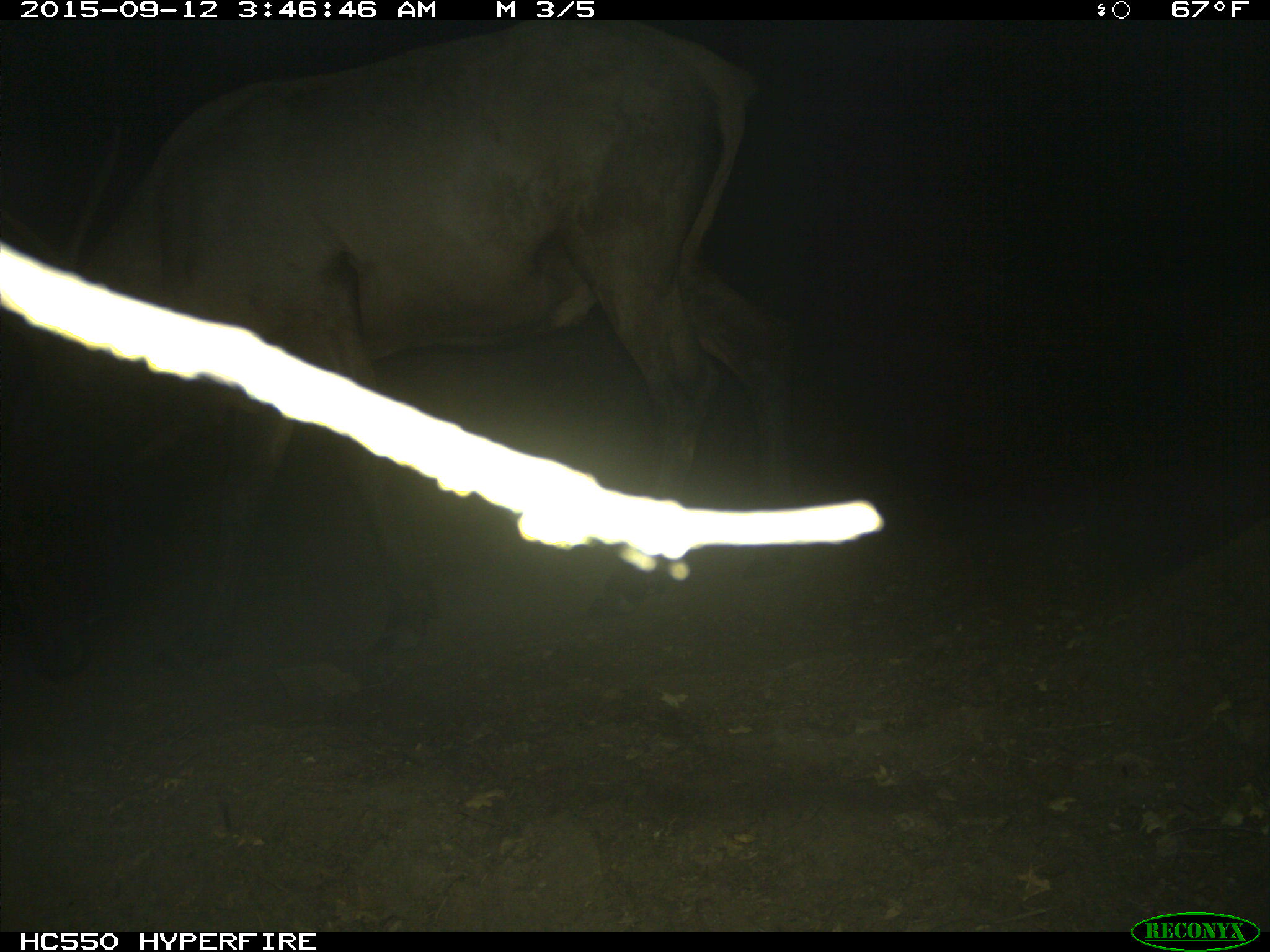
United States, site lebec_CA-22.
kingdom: Animalia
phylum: Chordata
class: Mammalia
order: Artiodactyla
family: Cervidae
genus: Cervus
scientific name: Cervus canadensis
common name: elk